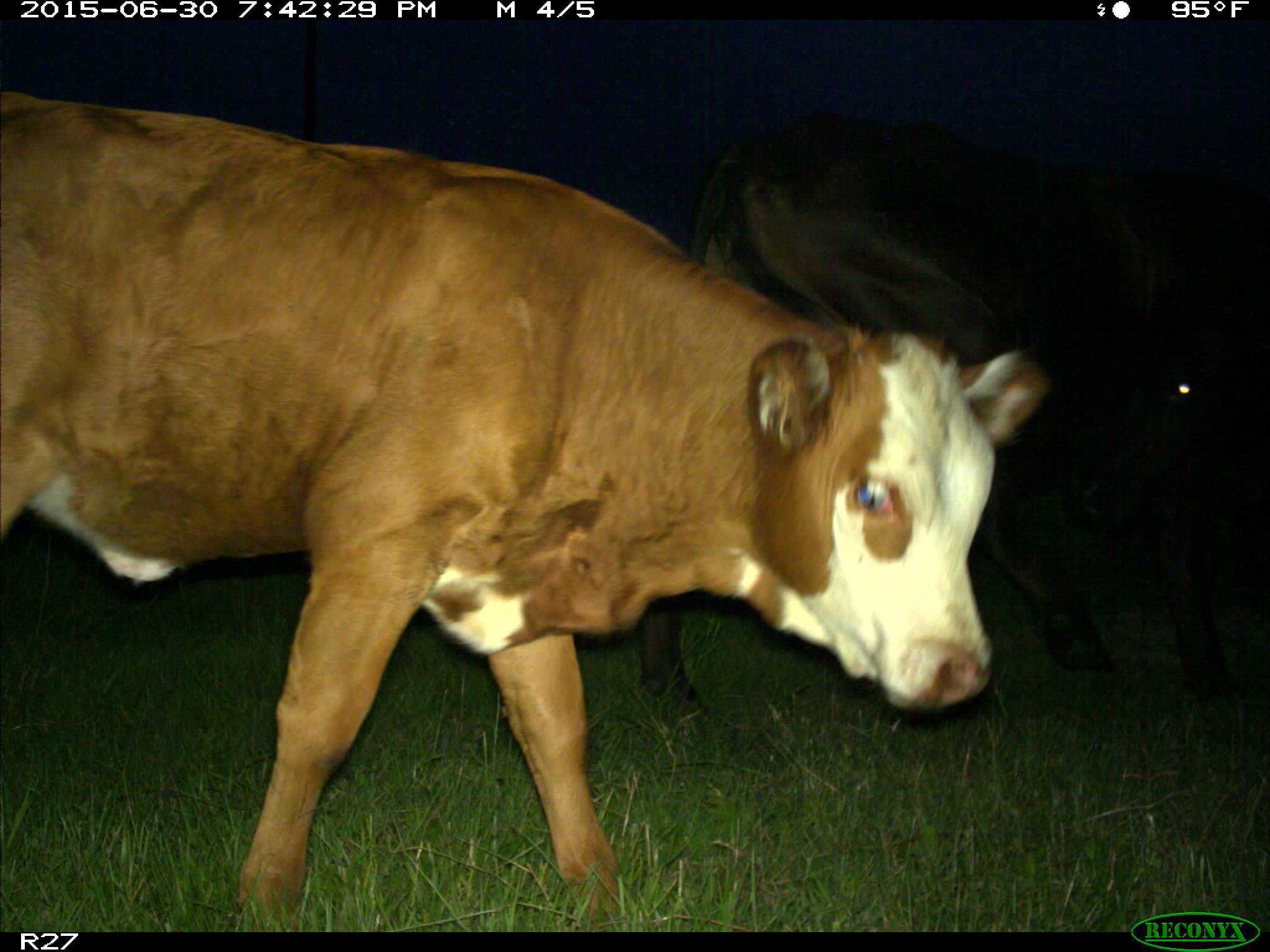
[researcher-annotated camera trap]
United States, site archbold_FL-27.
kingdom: Animalia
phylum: Chordata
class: Mammalia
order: Artiodactyla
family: Bovidae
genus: Bos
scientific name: Bos taurus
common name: domestic cow